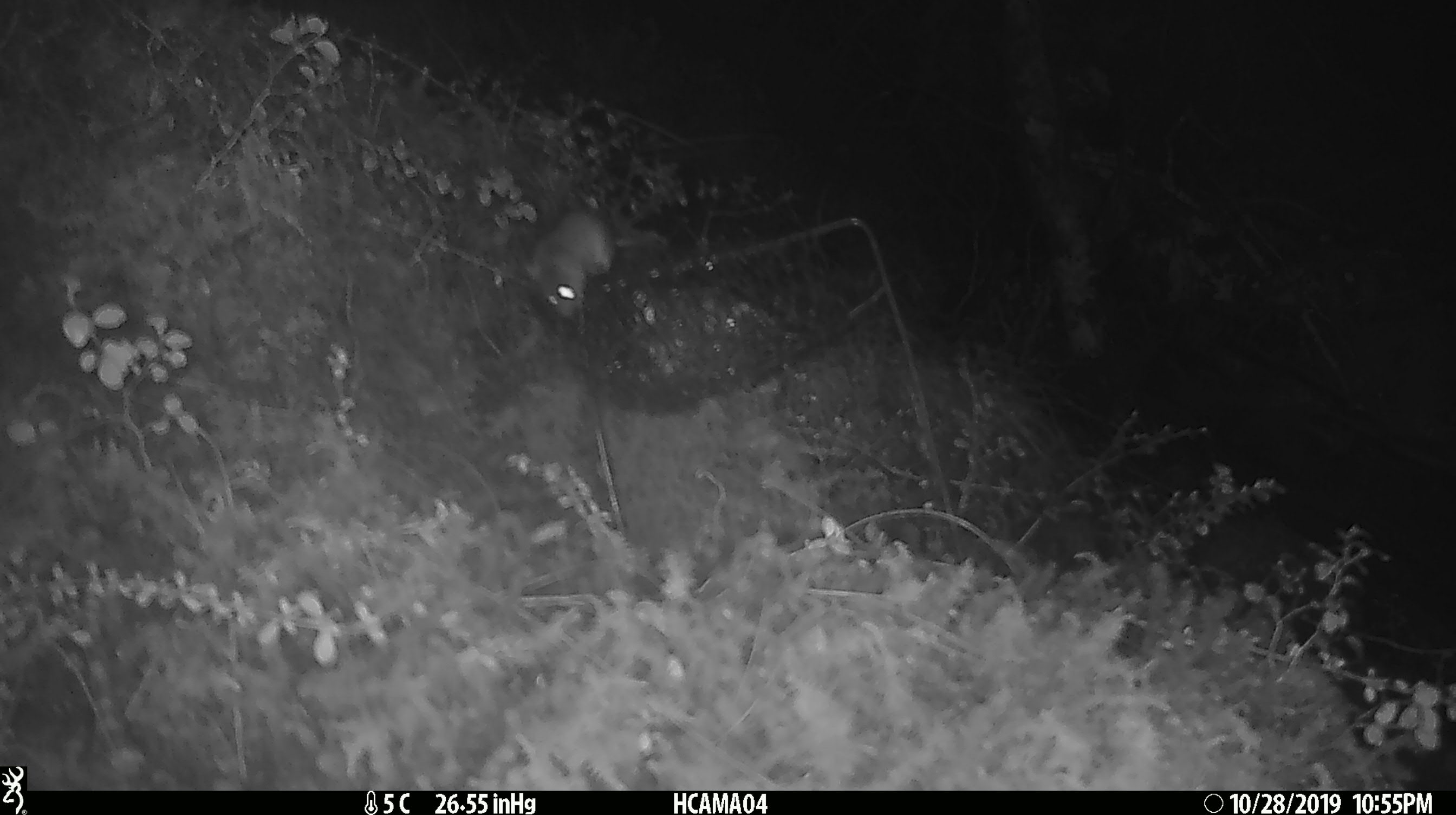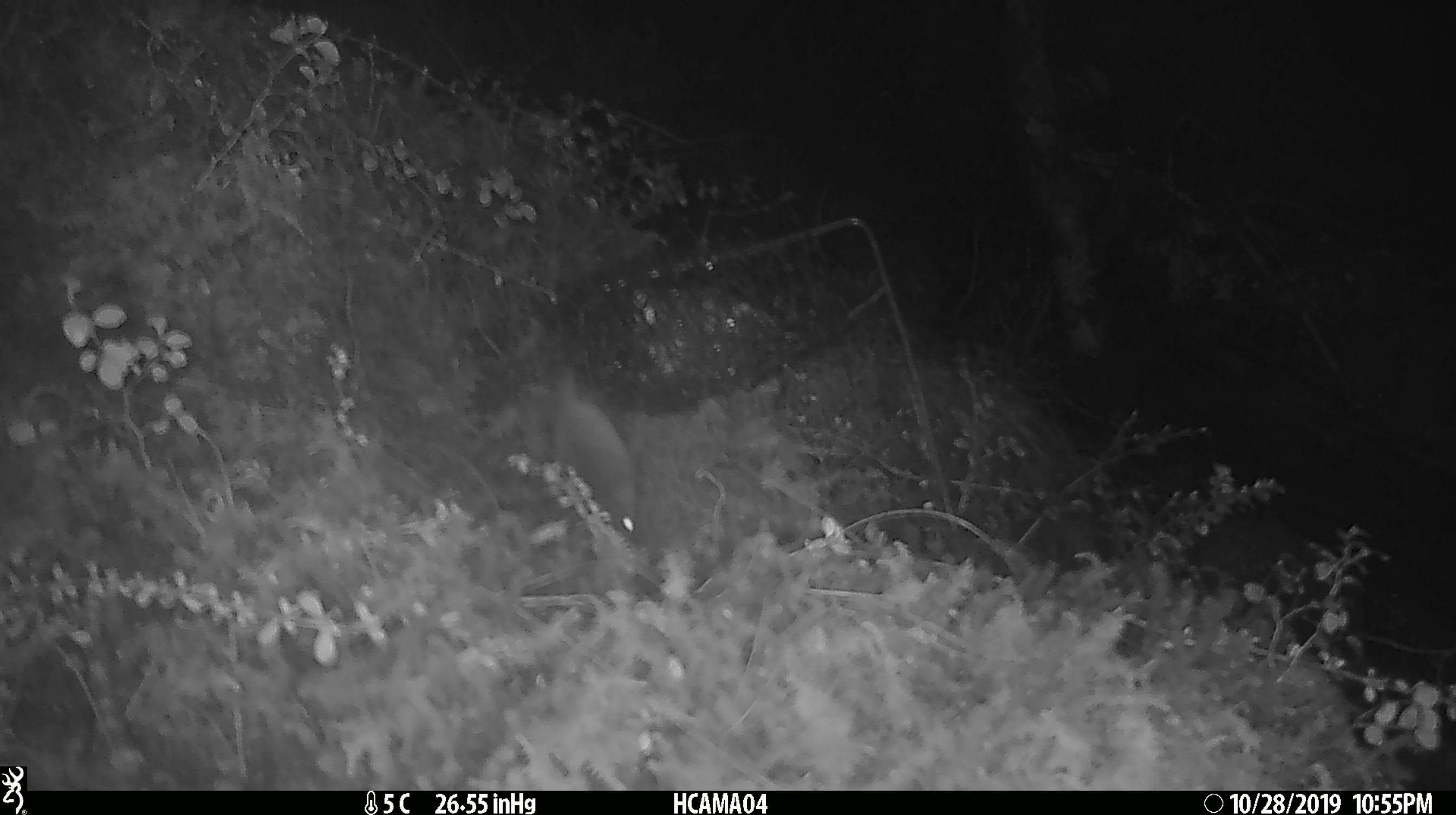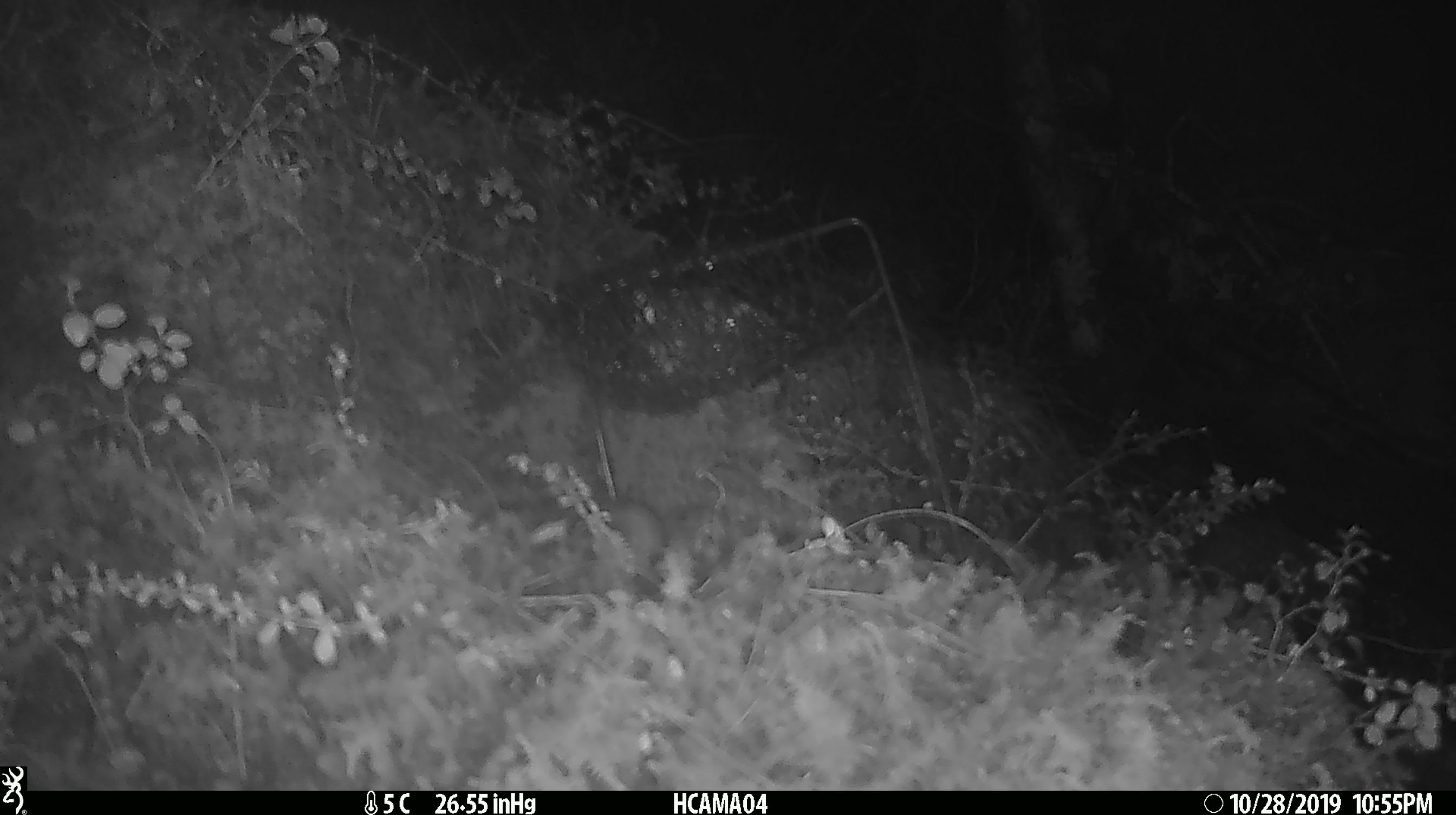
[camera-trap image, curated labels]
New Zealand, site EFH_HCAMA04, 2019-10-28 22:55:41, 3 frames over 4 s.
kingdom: Animalia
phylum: Chordata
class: Mammalia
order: Rodentia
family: Muridae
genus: Mus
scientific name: Mus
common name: mouse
Mouse (Mus).